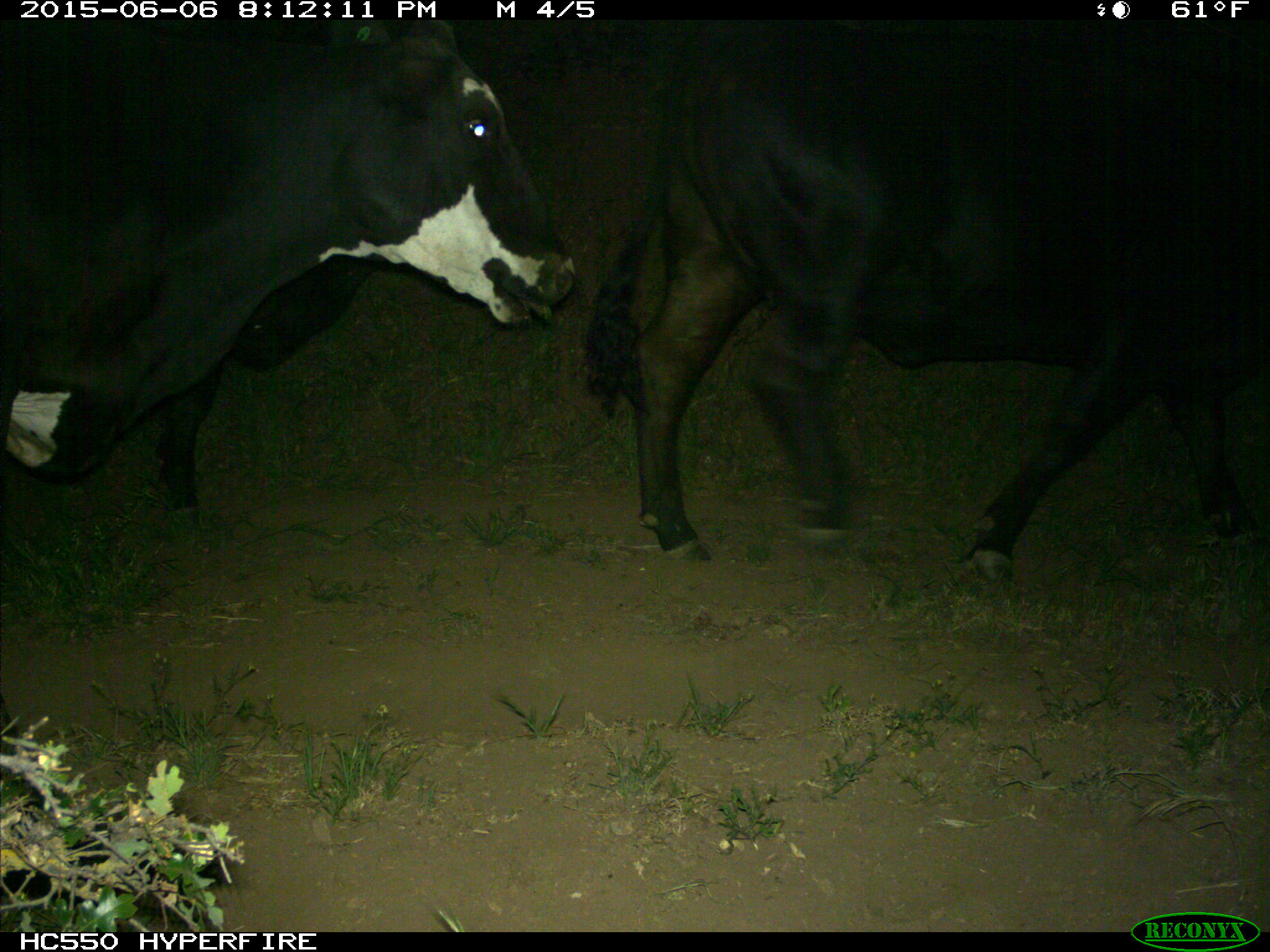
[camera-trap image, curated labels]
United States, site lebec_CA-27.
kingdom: Animalia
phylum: Chordata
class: Mammalia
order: Artiodactyla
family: Bovidae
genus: Bos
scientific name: Bos taurus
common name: domestic cow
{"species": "Bos taurus (domestic cow)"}